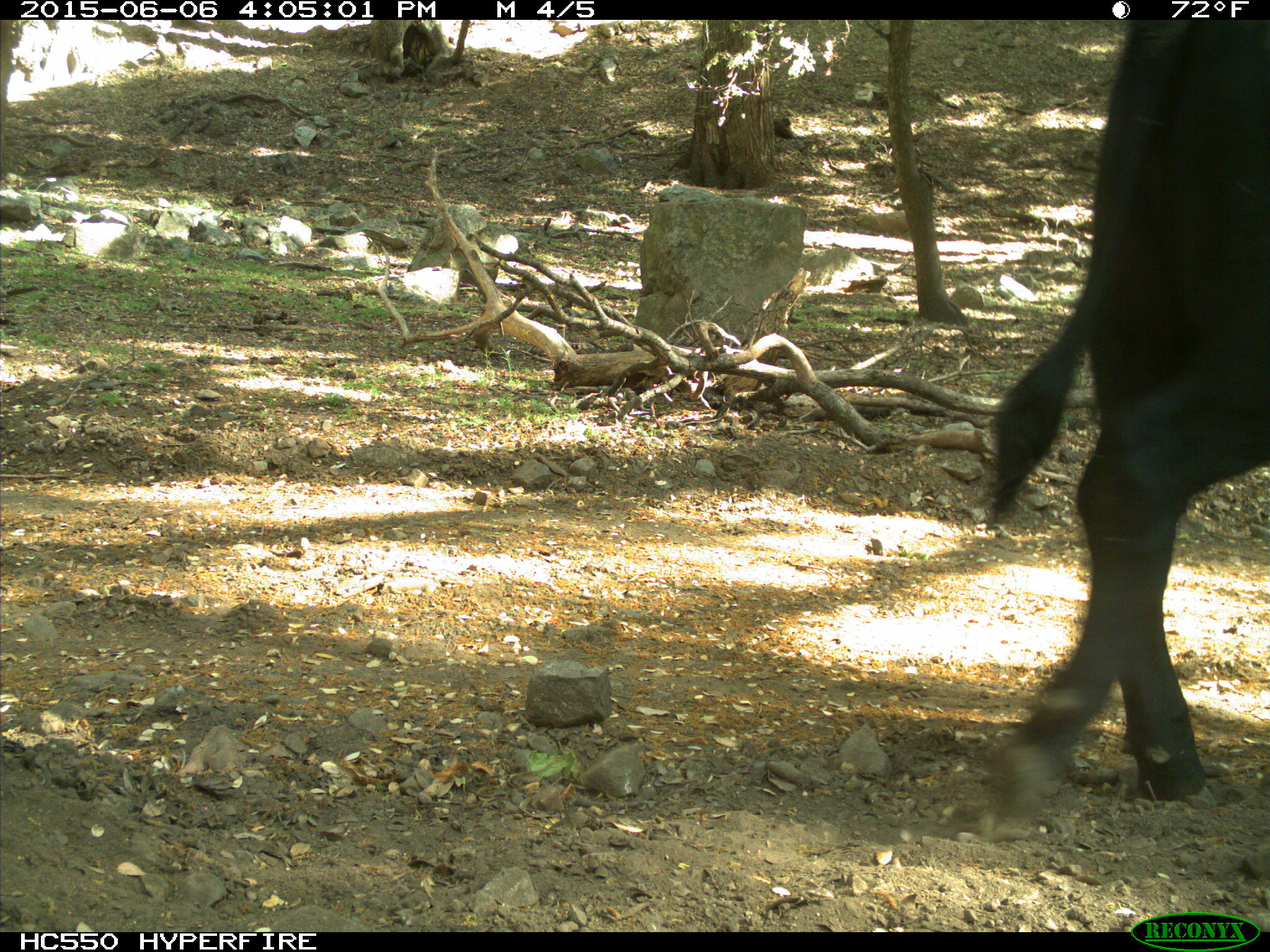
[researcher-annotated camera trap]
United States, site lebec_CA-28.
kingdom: Animalia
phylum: Chordata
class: Mammalia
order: Artiodactyla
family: Bovidae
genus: Bos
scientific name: Bos taurus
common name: domestic cow